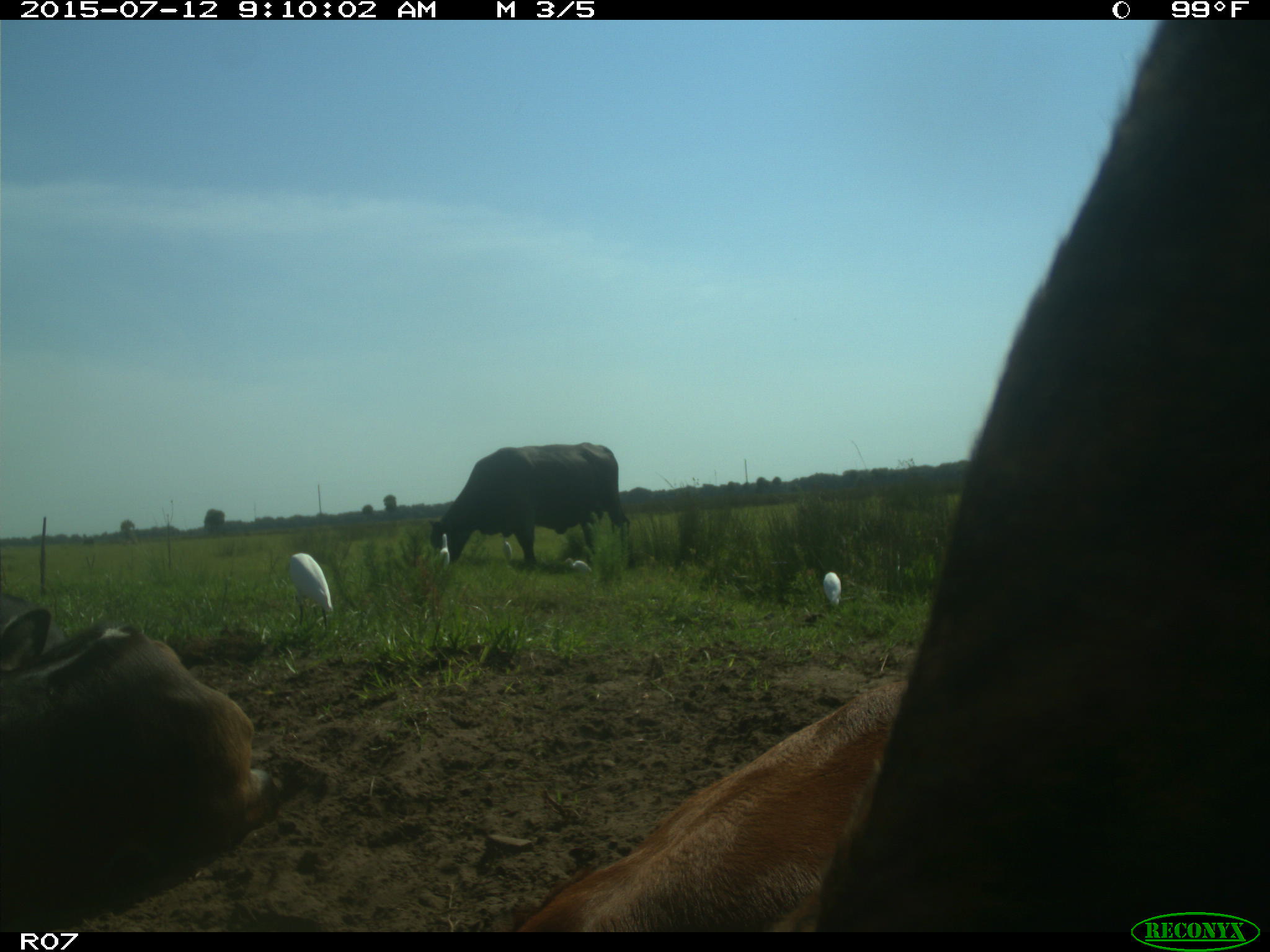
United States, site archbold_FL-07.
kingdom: Animalia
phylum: Chordata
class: Mammalia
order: Artiodactyla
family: Bovidae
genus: Bos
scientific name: Bos taurus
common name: domestic cow